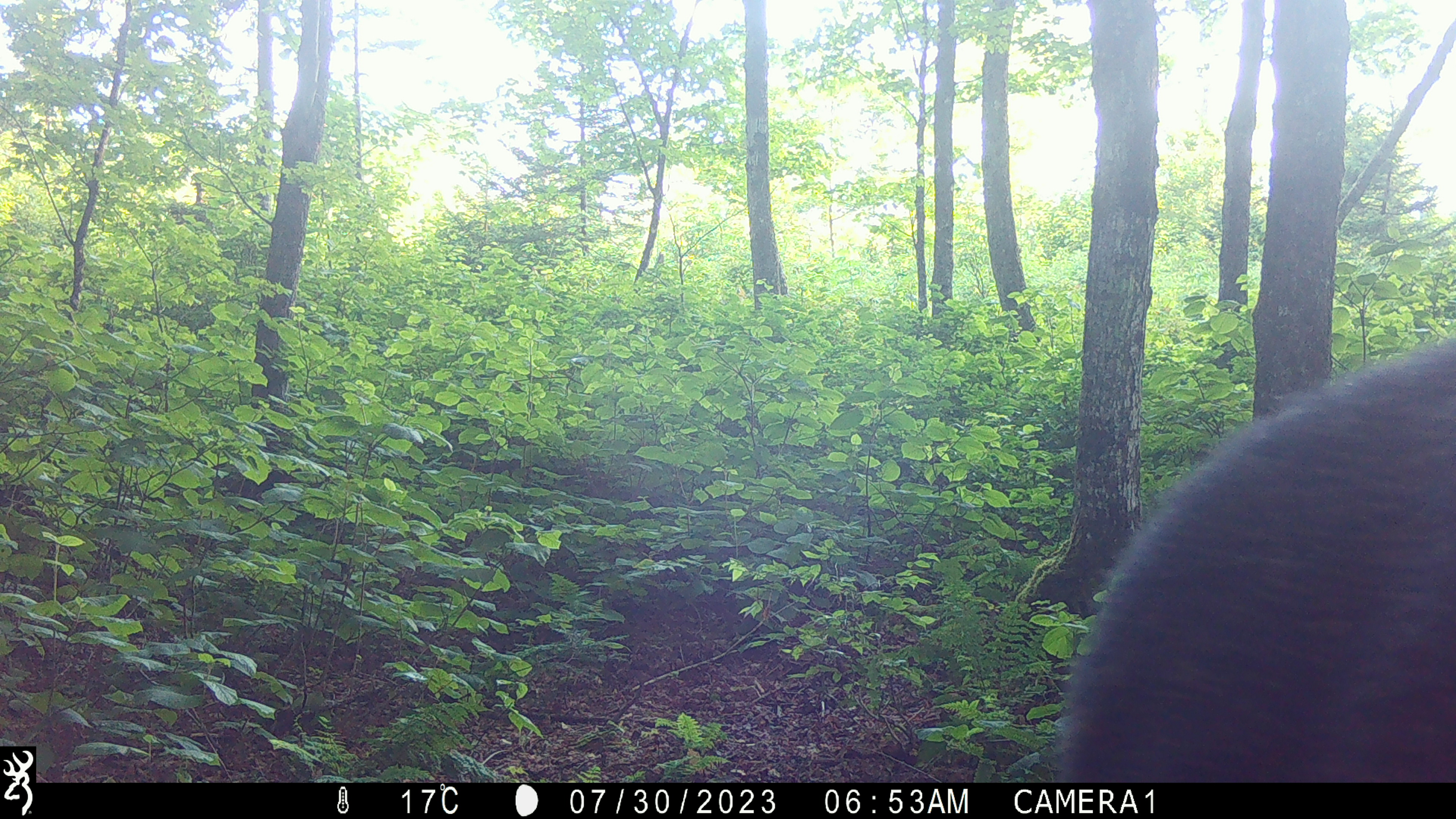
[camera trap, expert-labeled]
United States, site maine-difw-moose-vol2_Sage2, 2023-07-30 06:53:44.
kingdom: Animalia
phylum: Chordata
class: Mammalia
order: Artiodactyla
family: Cervidae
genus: Alces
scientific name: Alces alces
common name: moose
Moose (Alces alces).